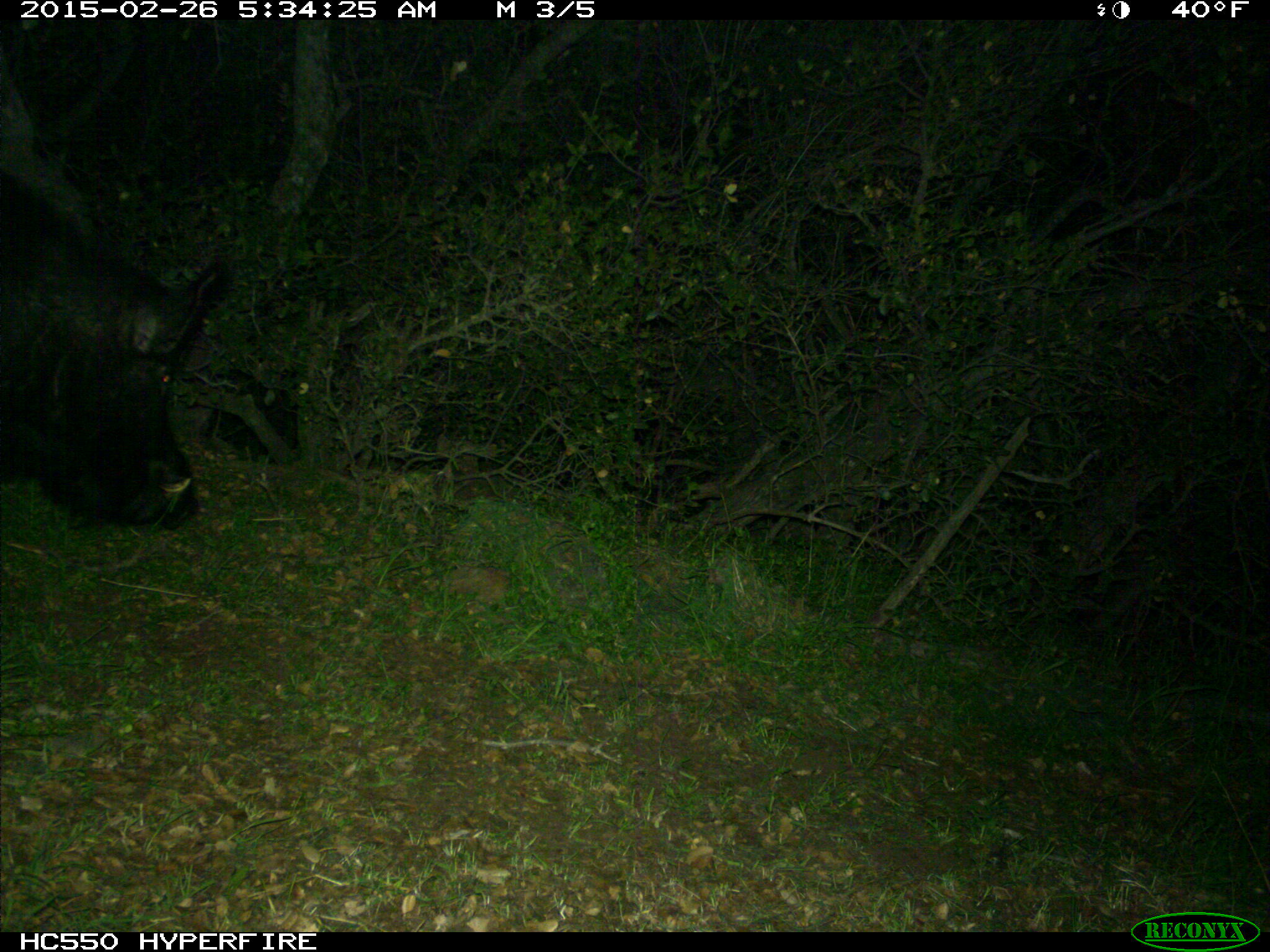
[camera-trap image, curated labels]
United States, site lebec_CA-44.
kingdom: Animalia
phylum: Chordata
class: Mammalia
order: Artiodactyla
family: Suidae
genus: Sus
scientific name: Sus scrofa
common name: wild boar